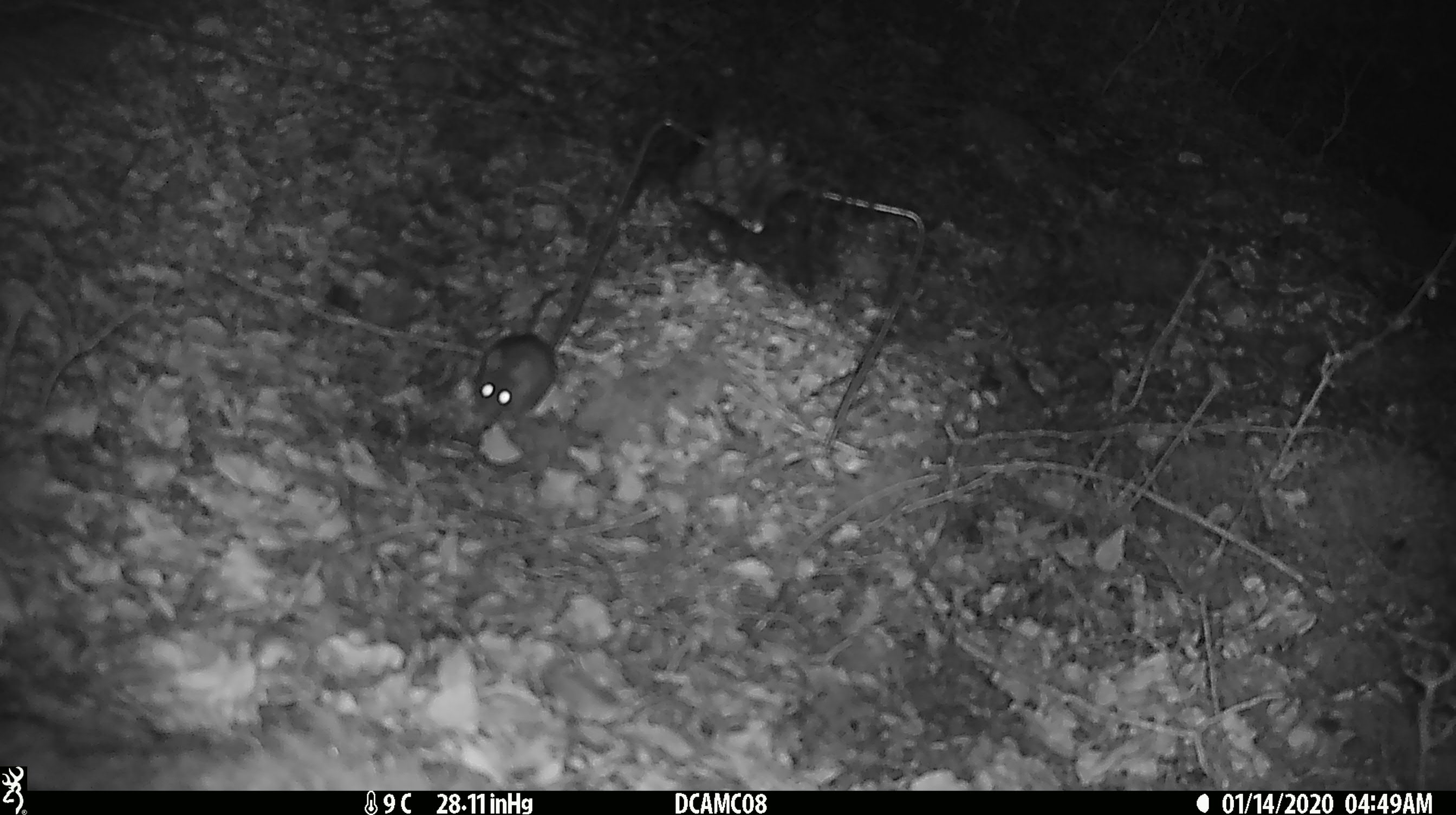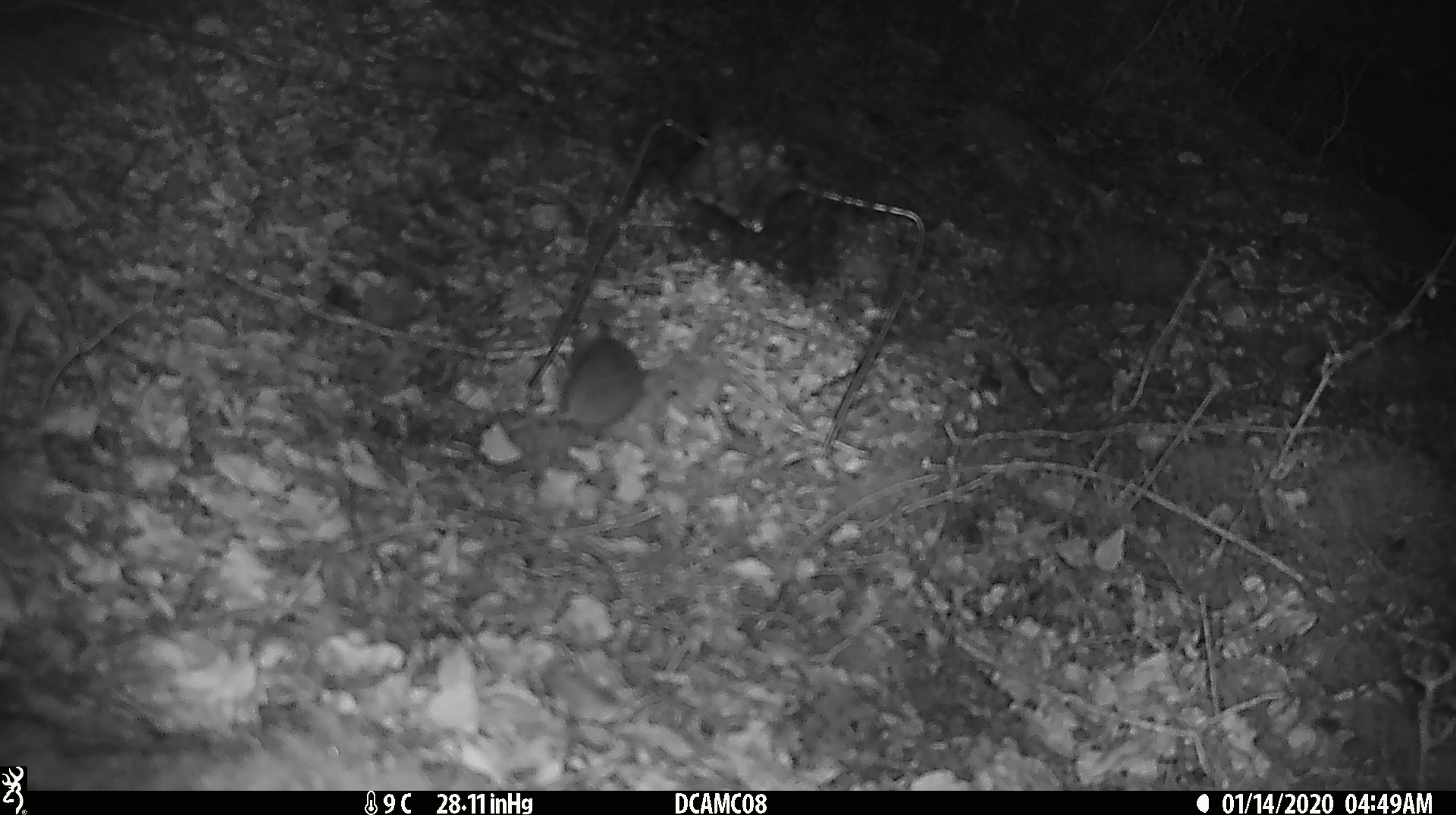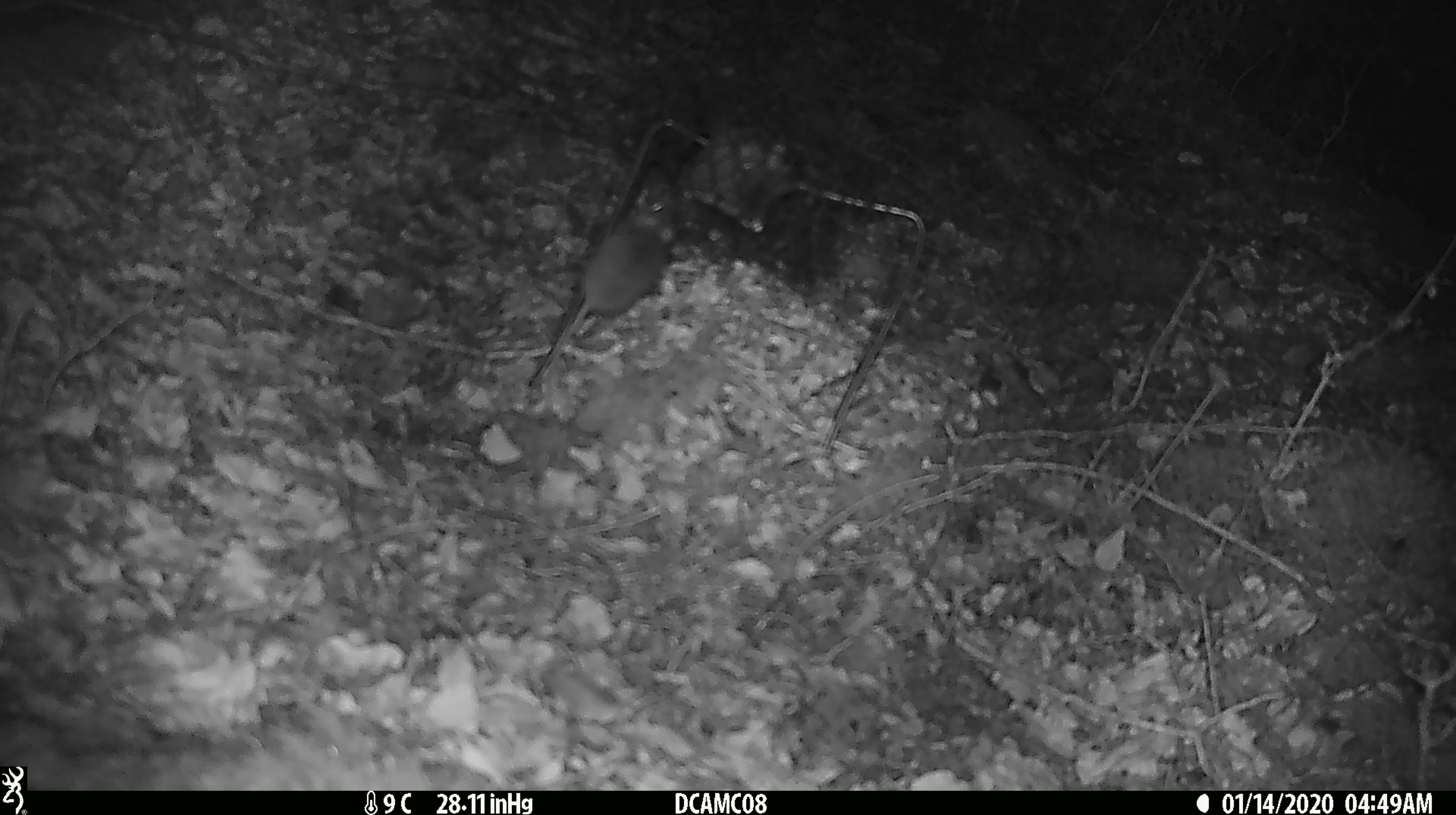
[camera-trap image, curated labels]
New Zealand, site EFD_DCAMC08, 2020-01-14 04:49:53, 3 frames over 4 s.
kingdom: Animalia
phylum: Chordata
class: Mammalia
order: Rodentia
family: Muridae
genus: Mus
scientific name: Mus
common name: mouse